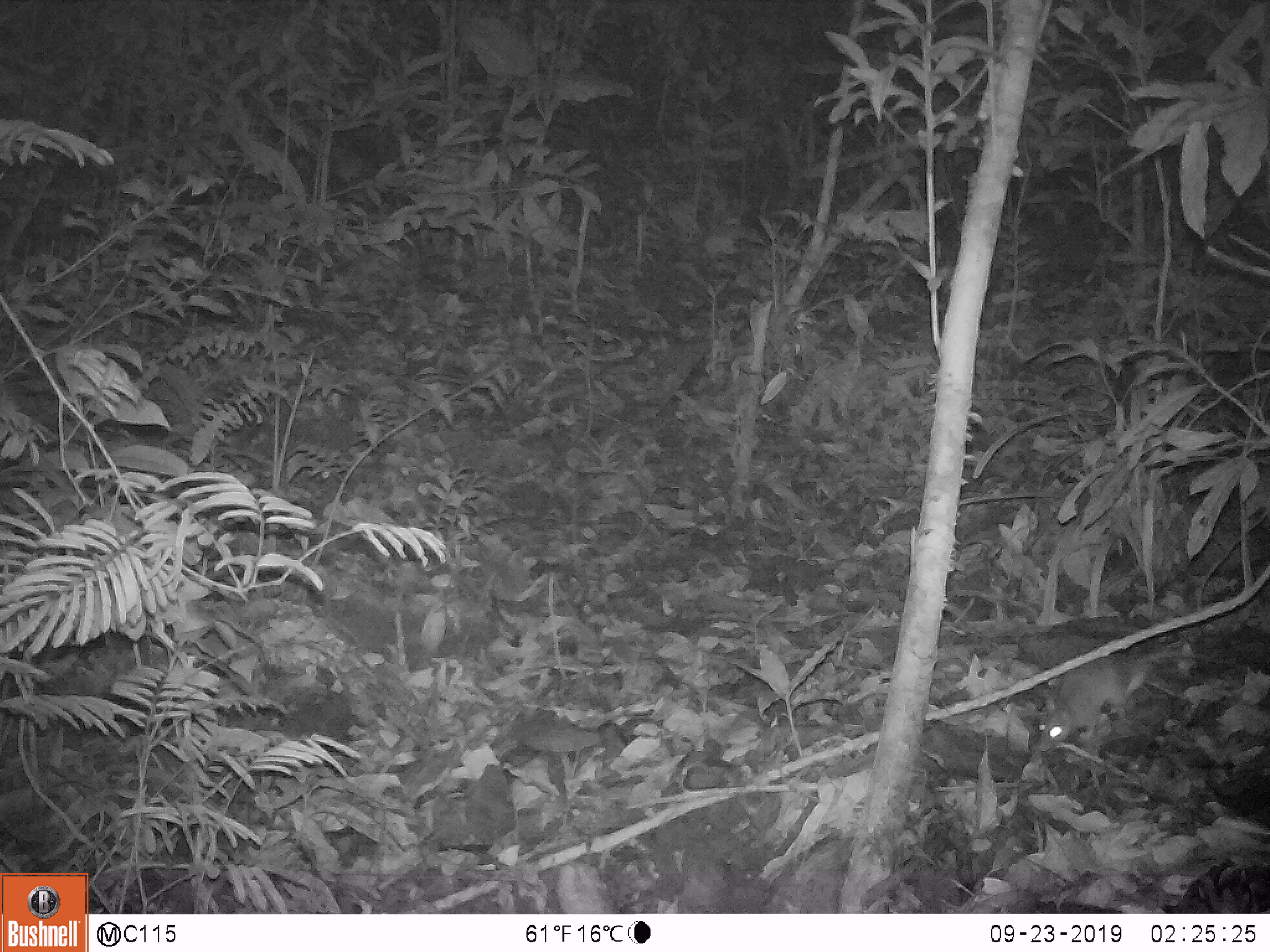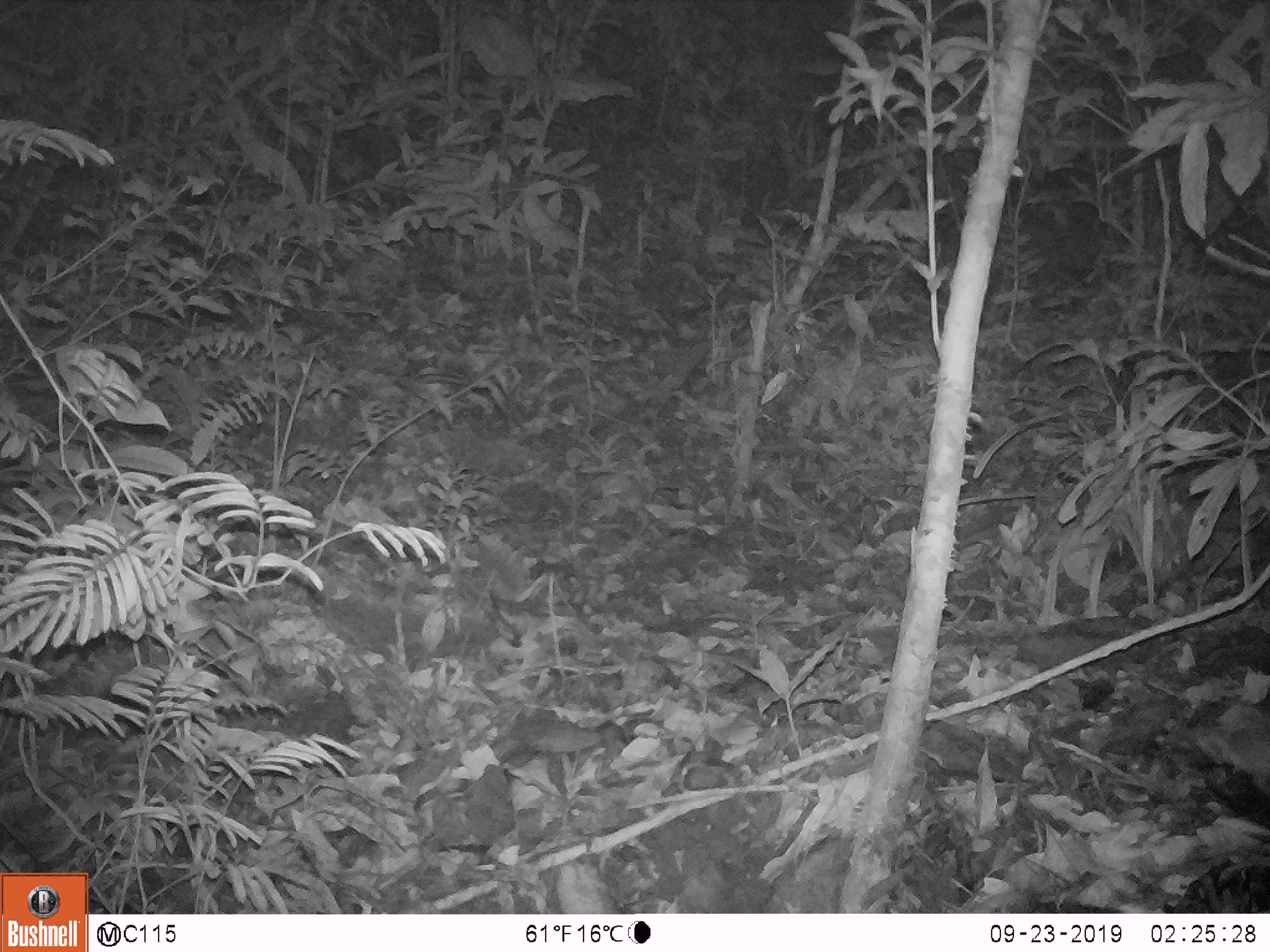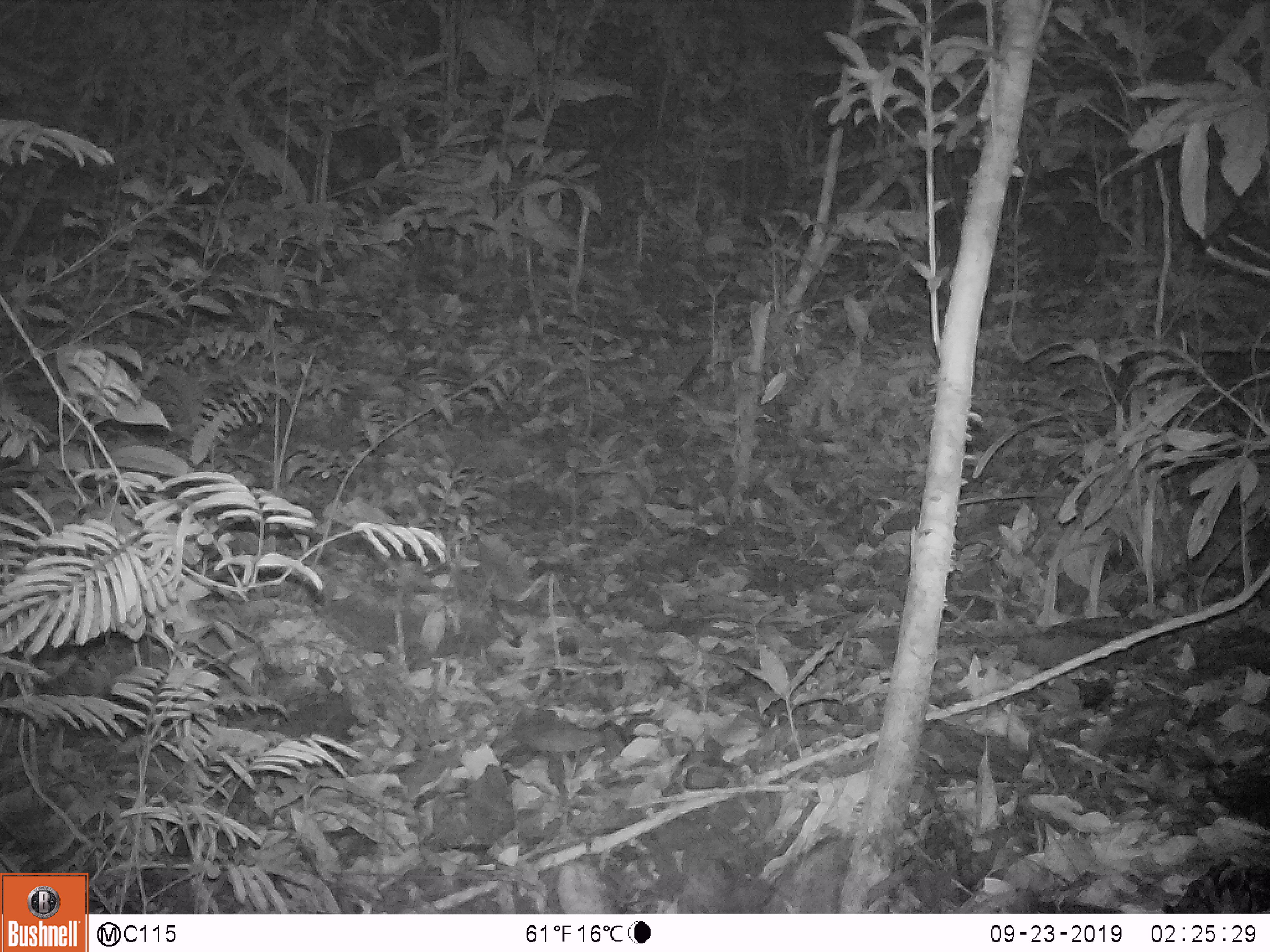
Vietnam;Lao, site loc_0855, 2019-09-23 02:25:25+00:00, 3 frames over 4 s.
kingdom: Animalia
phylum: Chordata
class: Mammalia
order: Rodentia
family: Muridae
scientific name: Muridae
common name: old-world mice and rats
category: unidentified murid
Unidentified murid (old-world mice and rats) (Muridae). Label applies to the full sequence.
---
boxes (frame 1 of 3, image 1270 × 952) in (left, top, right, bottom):
unidentified murid: (1036, 650, 1260, 756)